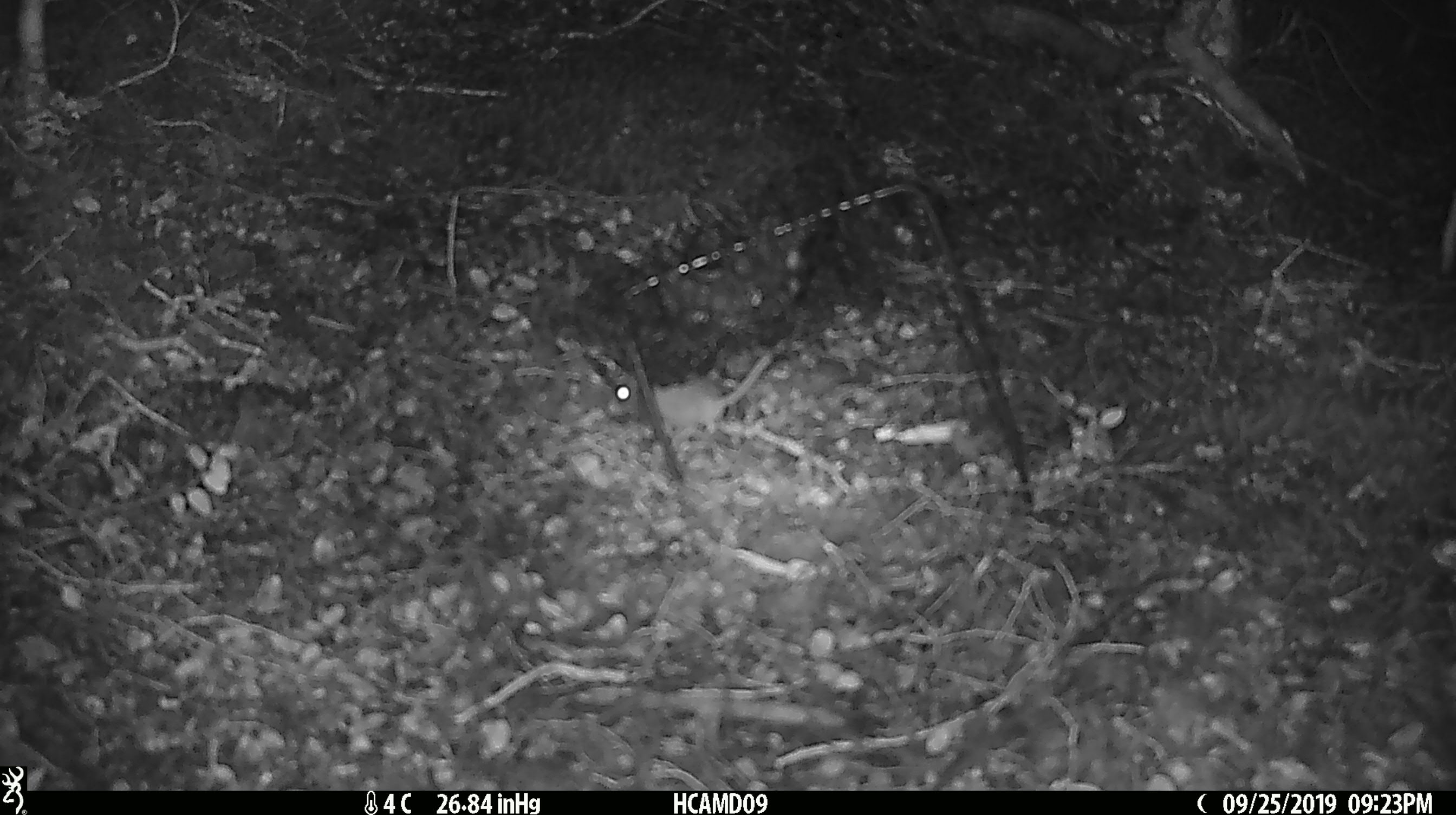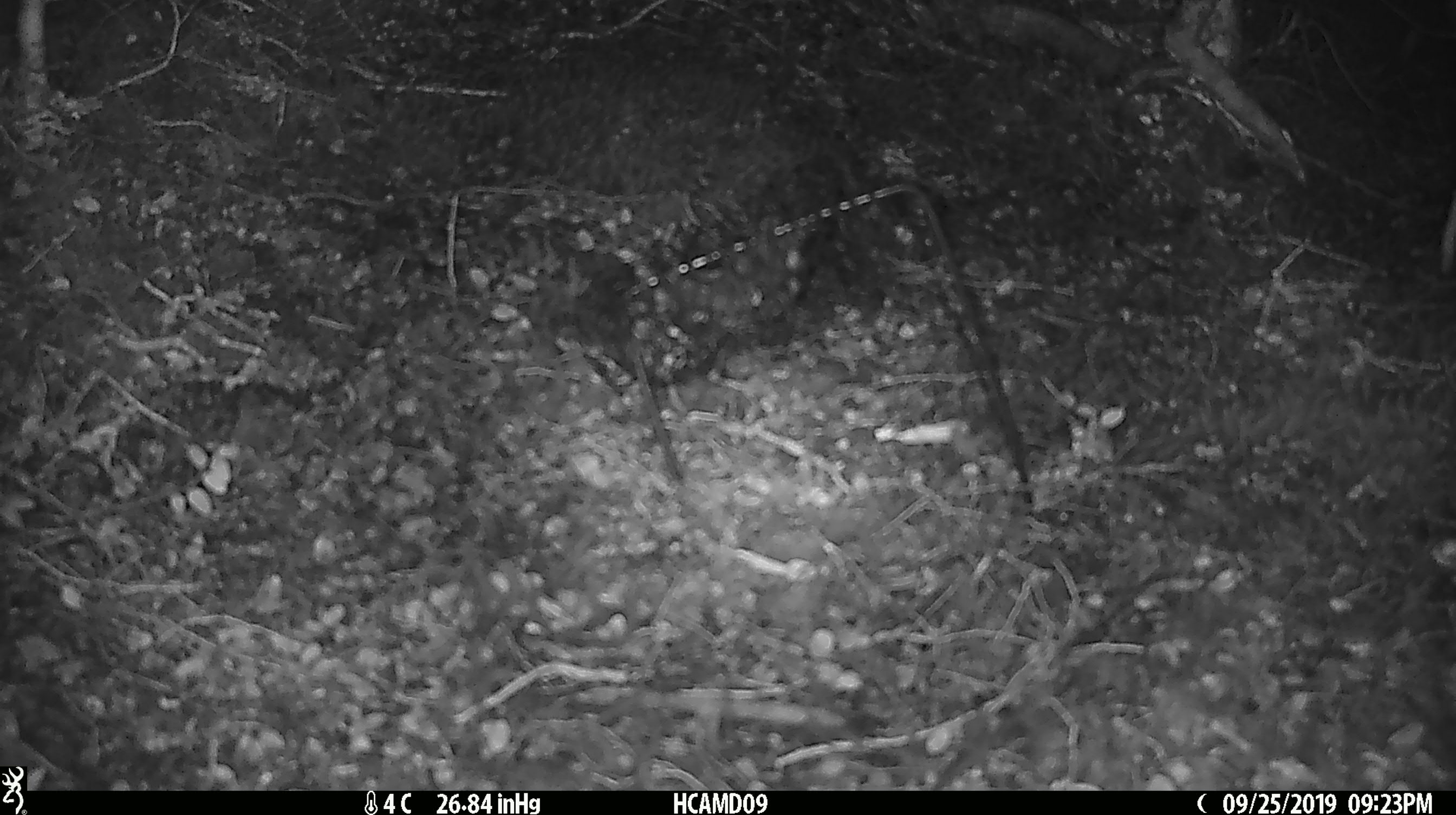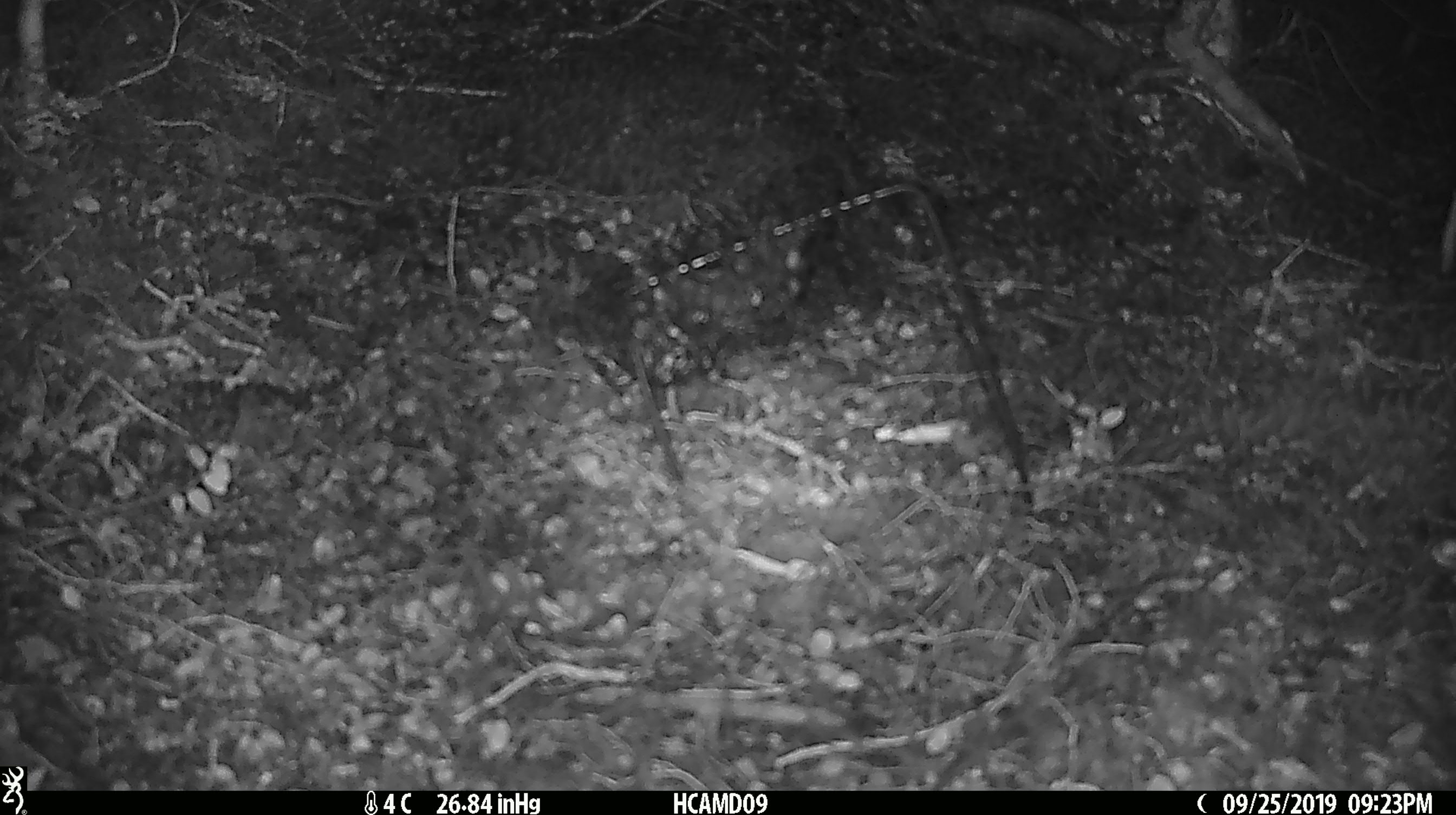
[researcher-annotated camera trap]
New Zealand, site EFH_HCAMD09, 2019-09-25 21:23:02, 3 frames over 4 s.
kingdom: Animalia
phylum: Chordata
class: Mammalia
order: Rodentia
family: Muridae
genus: Mus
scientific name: Mus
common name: mouse